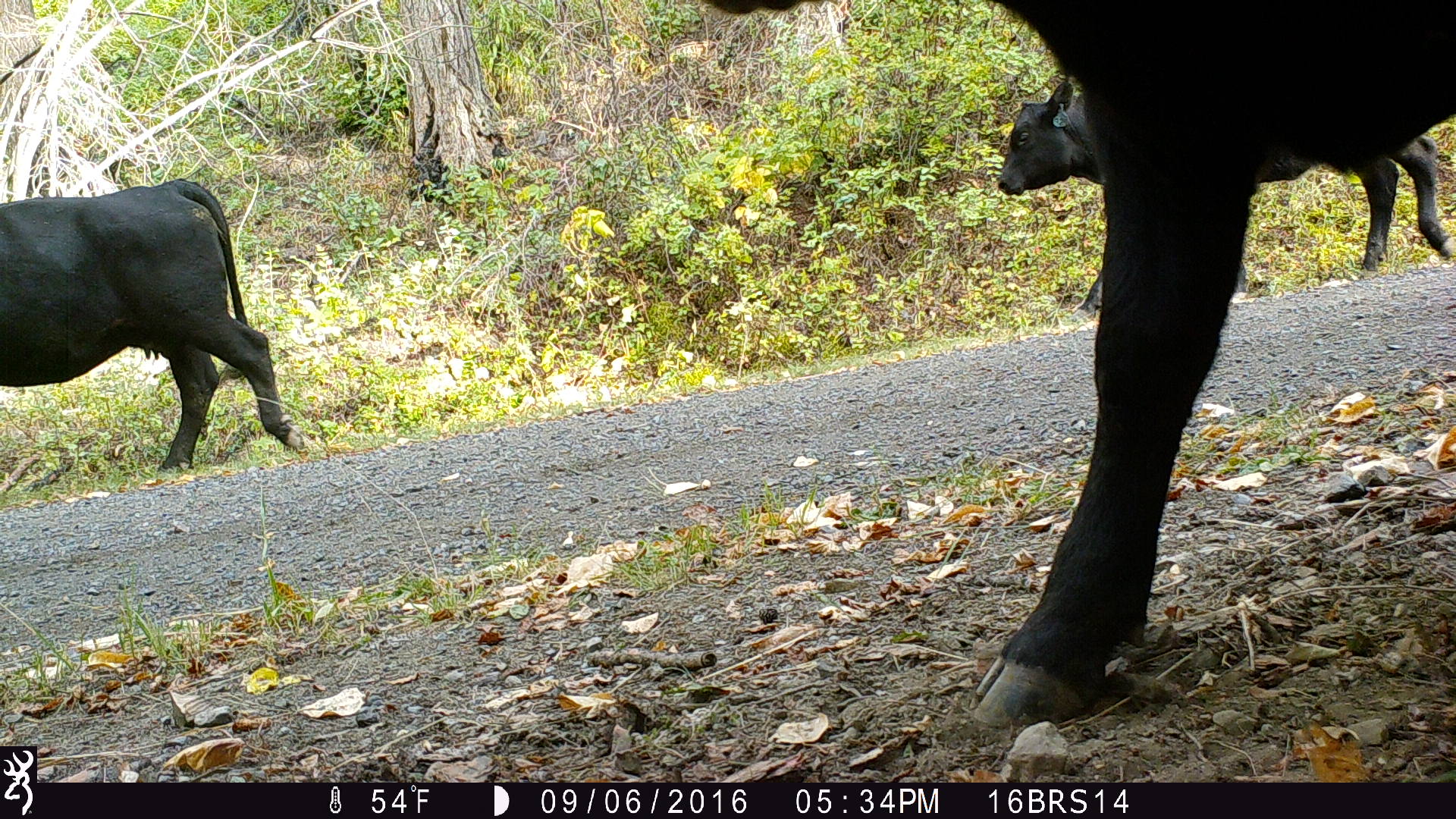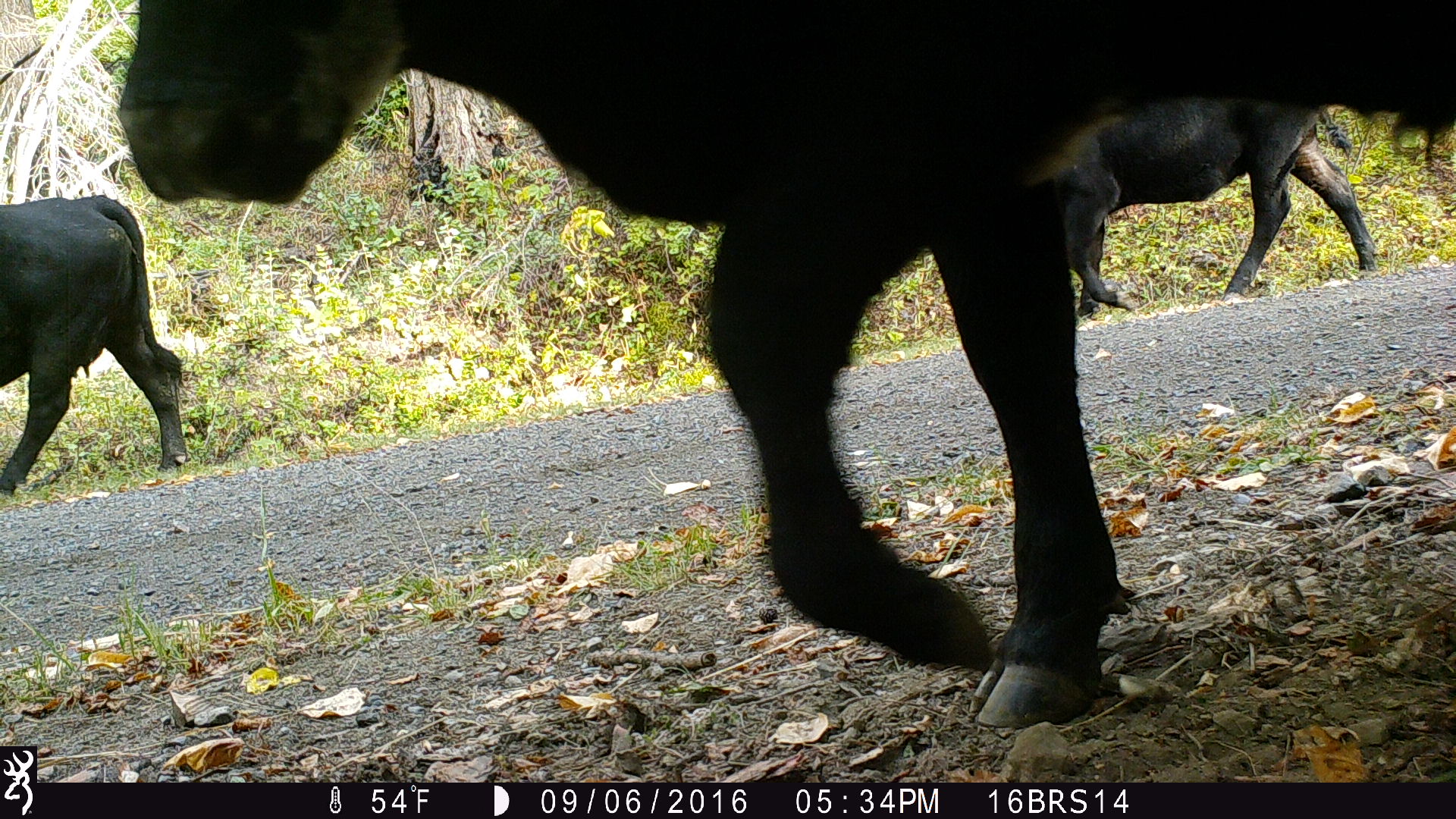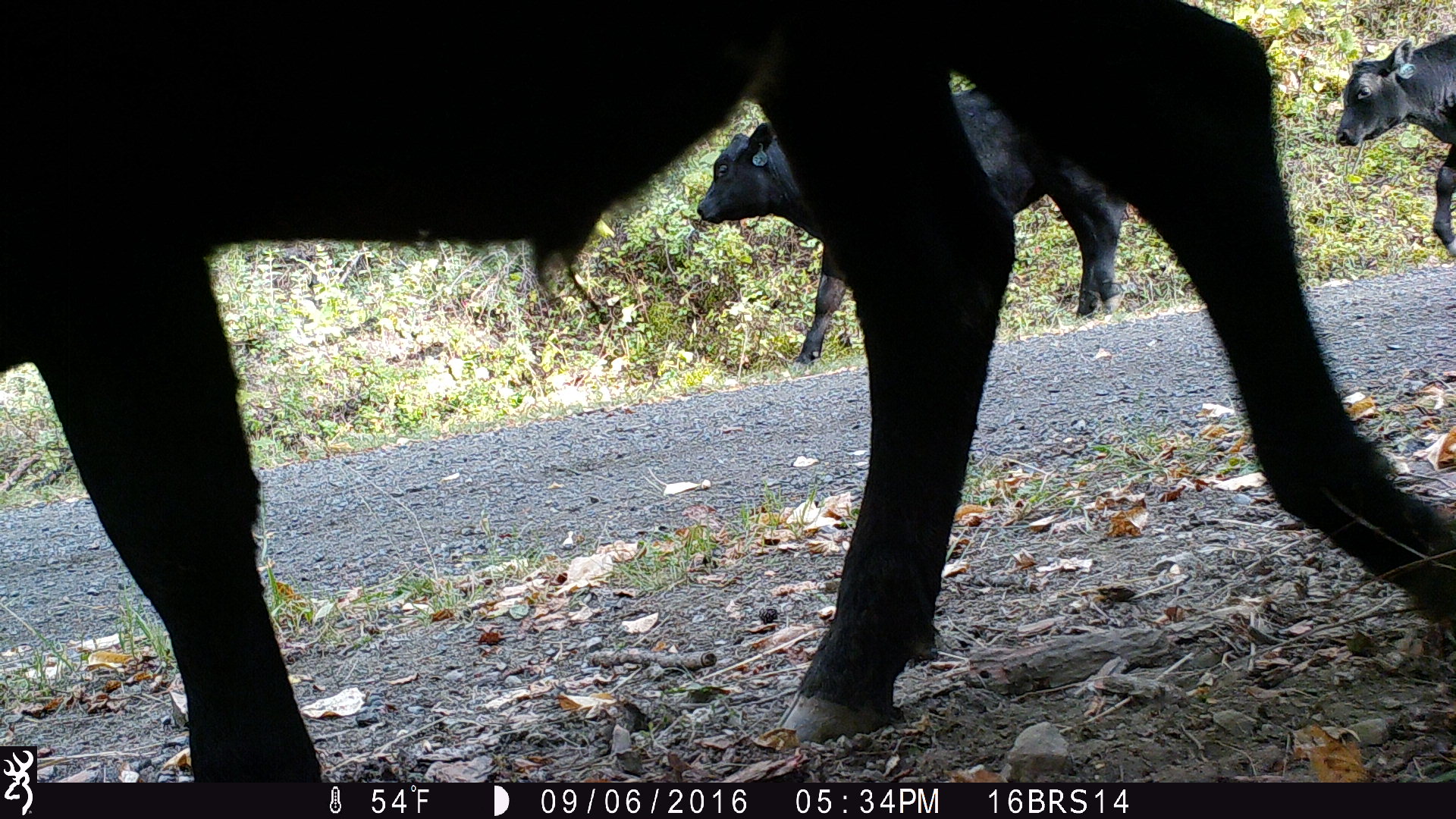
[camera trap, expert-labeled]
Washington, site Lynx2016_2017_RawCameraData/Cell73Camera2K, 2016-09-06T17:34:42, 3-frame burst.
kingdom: Animalia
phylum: Chordata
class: Mammalia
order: Artiodactyla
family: Bovidae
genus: Bos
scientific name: Bos taurus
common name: domestic cattle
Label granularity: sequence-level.